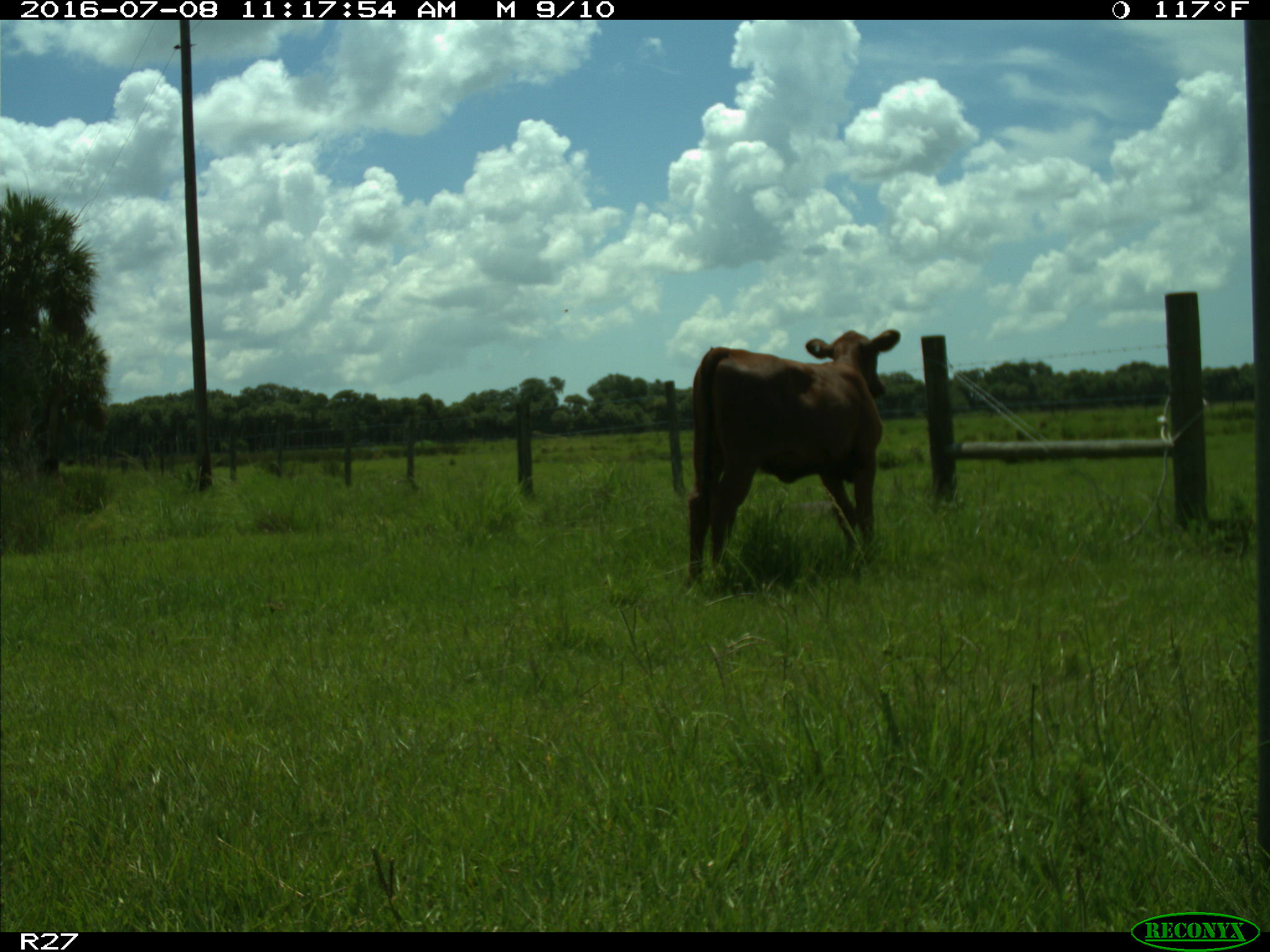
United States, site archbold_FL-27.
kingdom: Animalia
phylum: Chordata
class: Mammalia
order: Artiodactyla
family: Bovidae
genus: Bos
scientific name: Bos taurus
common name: domestic cow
Bos taurus (domestic cow).